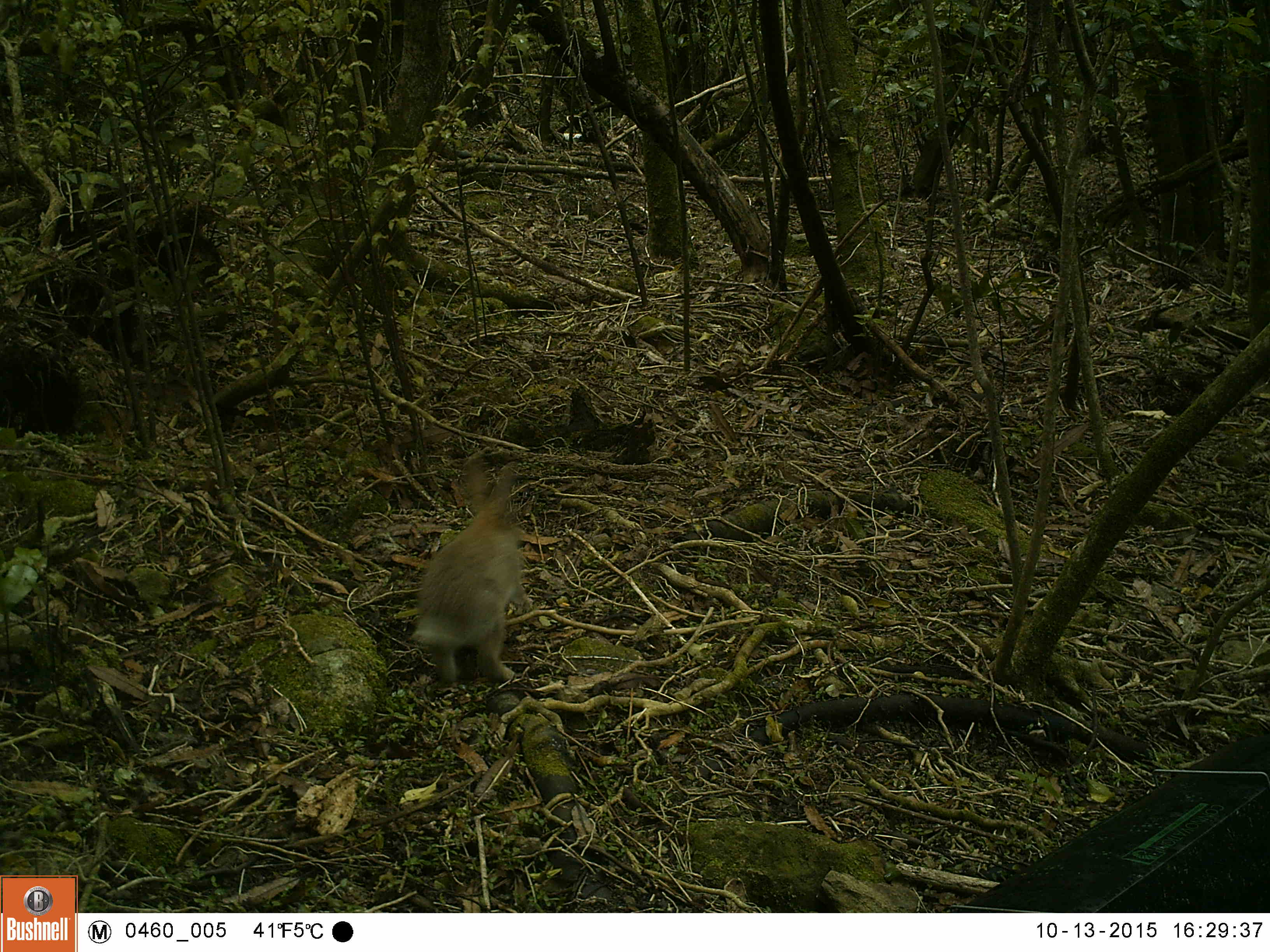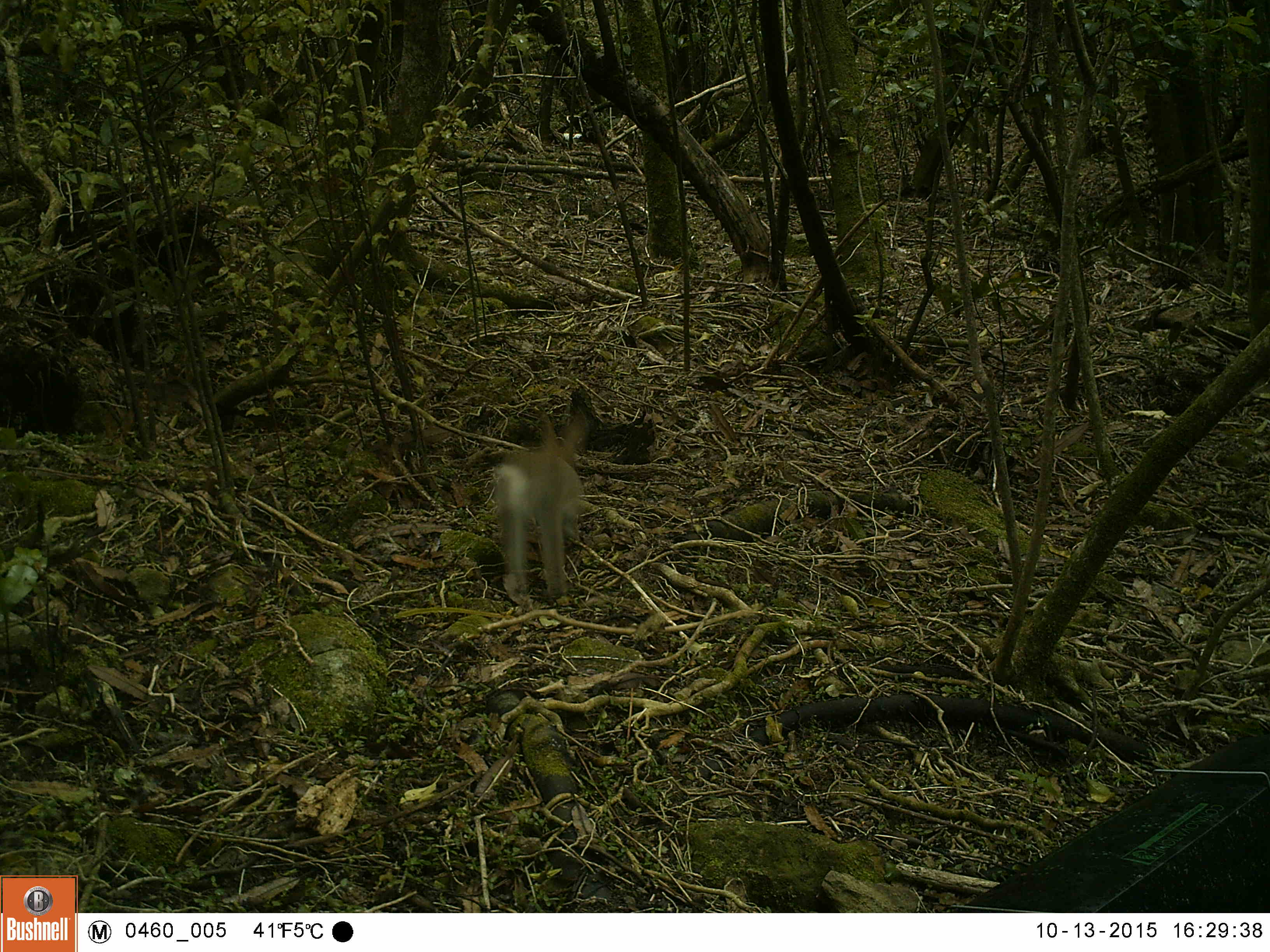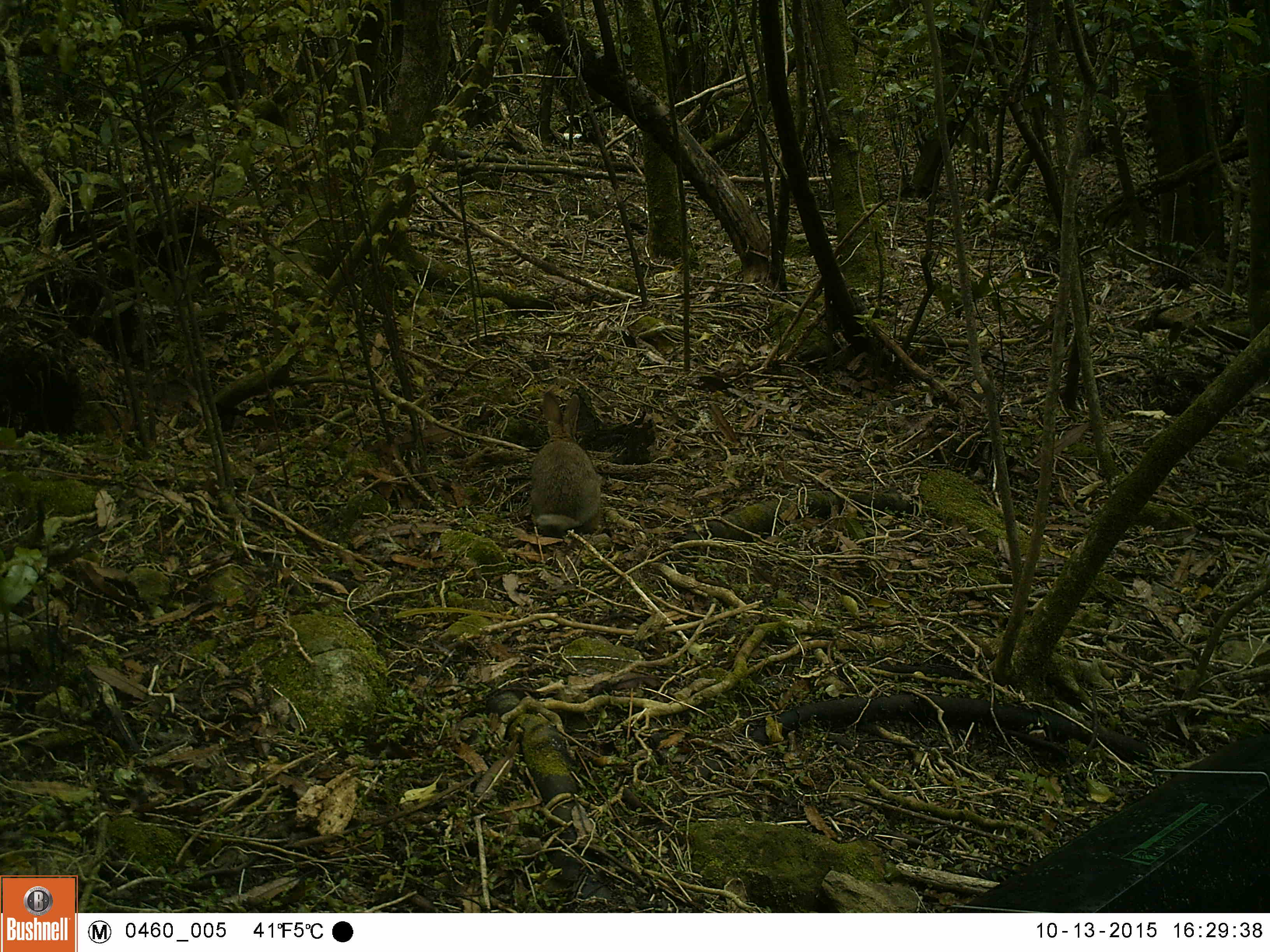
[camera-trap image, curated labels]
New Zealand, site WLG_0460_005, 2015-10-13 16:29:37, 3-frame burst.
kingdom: Animalia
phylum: Chordata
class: Mammalia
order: Lagomorpha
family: Leporidae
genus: Oryctolagus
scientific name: Oryctolagus cuniculus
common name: european rabbit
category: rabbit